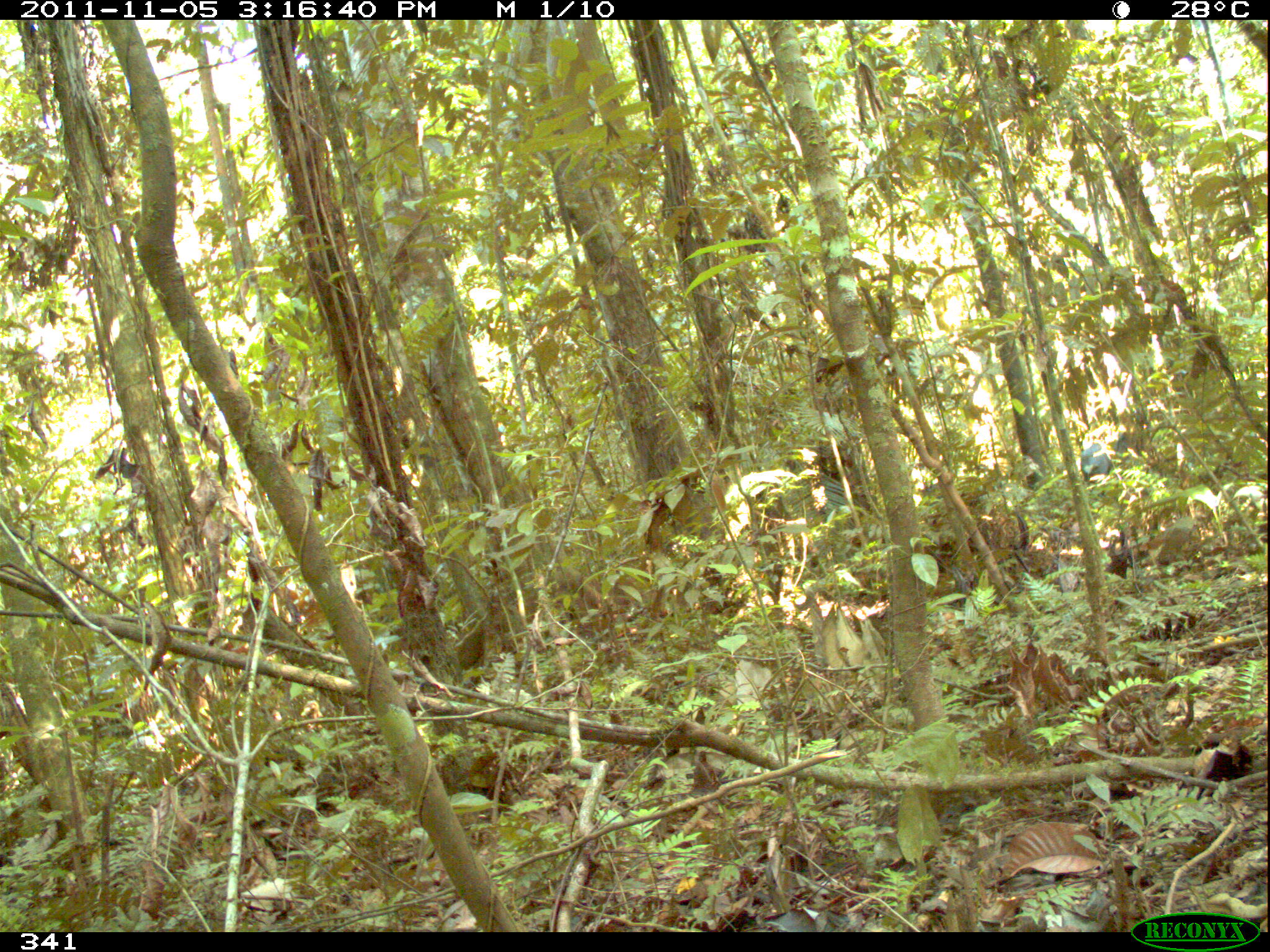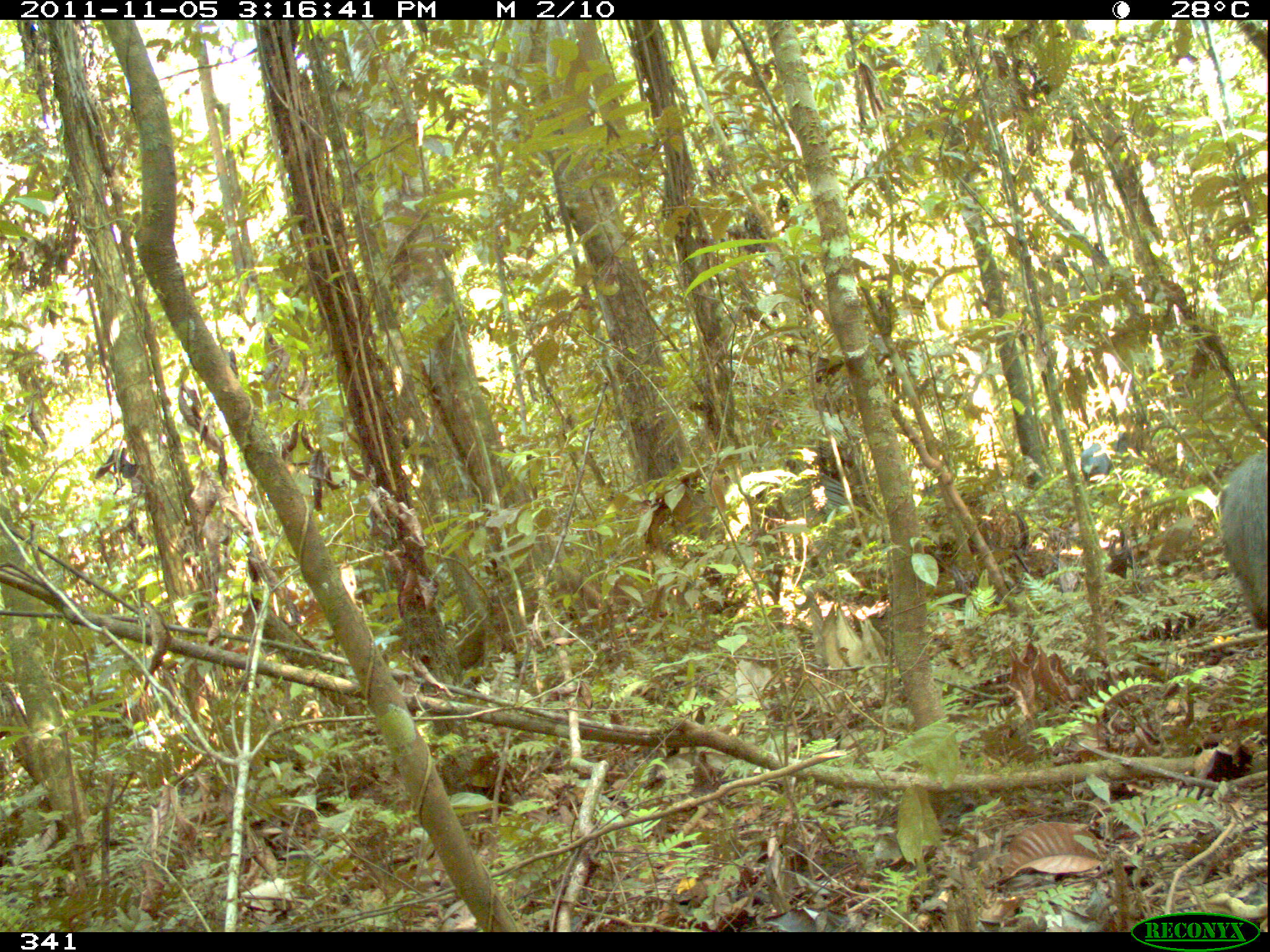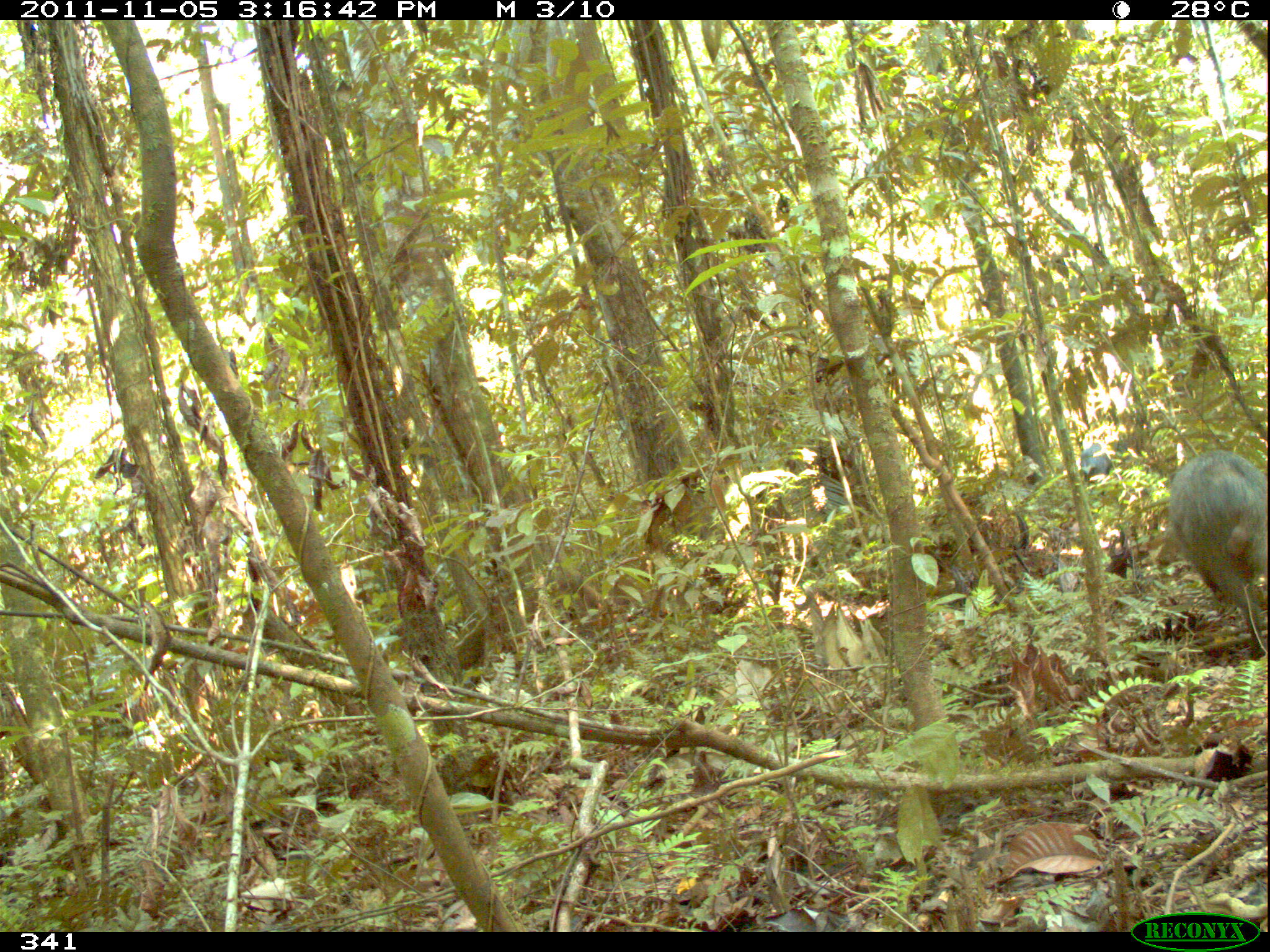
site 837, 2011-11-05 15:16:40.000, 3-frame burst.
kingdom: Animalia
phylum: Chordata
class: Mammalia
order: Artiodactyla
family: Tayassuidae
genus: Pecari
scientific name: Pecari tajacu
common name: collared peccary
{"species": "Pecari tajacu (collared peccary)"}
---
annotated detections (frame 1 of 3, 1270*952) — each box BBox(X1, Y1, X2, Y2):
pecari tajacu: BBox(1080, 443, 1113, 482)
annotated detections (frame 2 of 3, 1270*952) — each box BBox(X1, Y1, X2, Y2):
pecari tajacu: BBox(1217, 441, 1269, 627); BBox(1078, 429, 1128, 479)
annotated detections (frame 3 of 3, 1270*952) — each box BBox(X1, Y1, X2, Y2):
pecari tajacu: BBox(1165, 448, 1266, 662); BBox(1079, 440, 1113, 485)